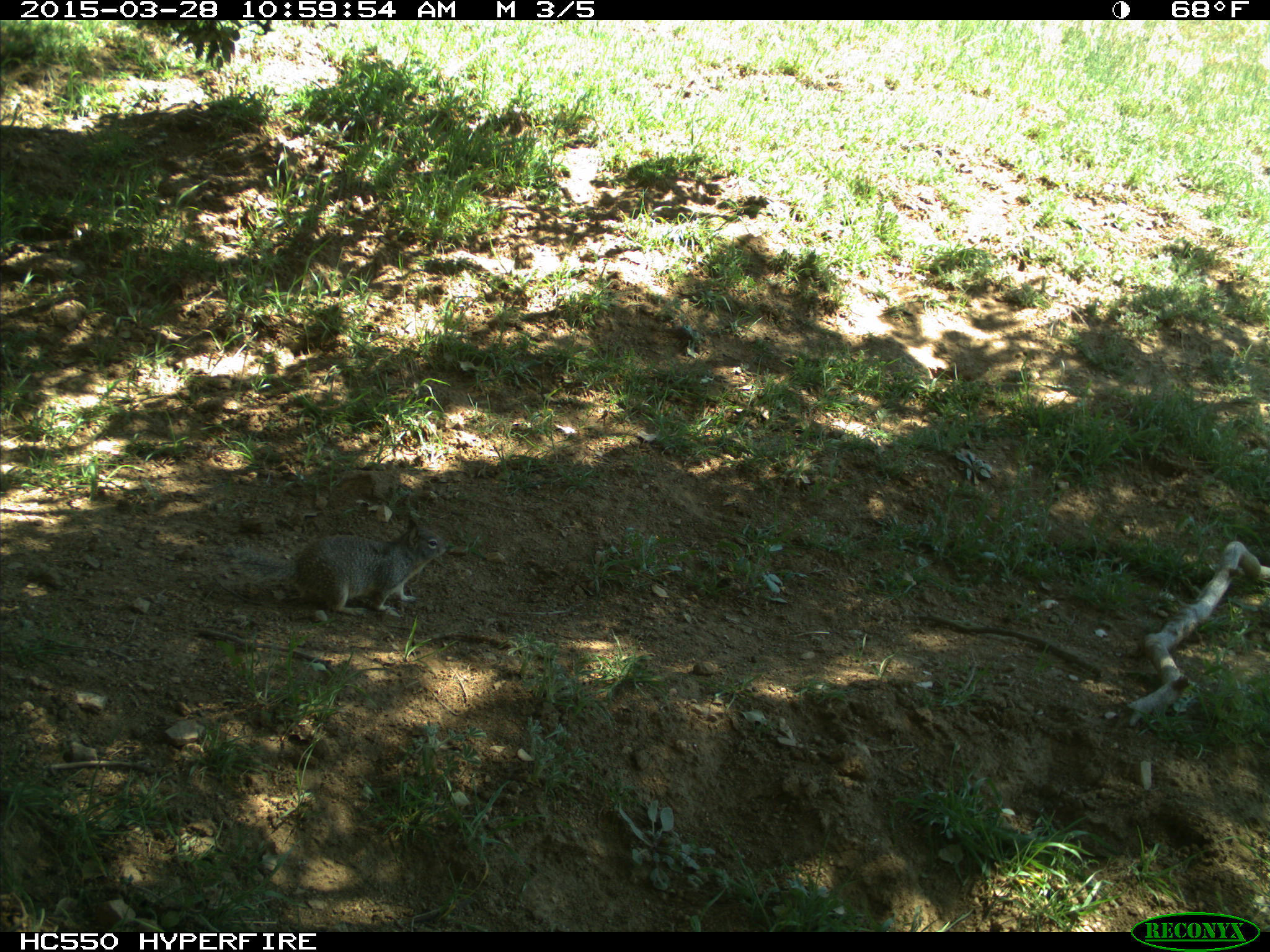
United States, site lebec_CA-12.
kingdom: Animalia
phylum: Chordata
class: Mammalia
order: Rodentia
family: Sciuridae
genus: Otospermophilus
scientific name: Otospermophilus beecheyi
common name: california ground squirrel